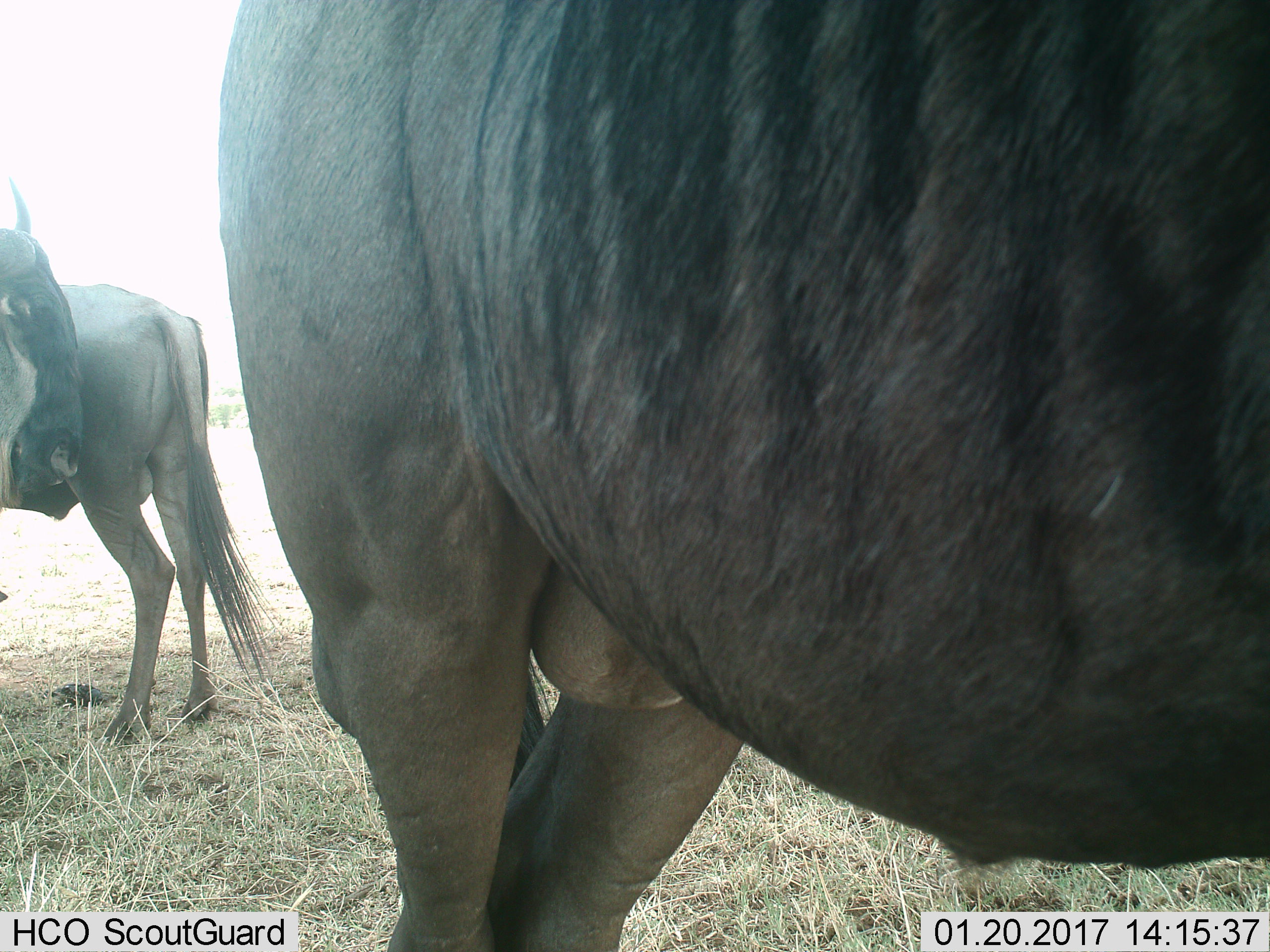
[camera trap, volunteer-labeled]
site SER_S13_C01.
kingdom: Animalia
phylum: Chordata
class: Mammalia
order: Artiodactyla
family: Bovidae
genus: Connochaetes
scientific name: Connochaetes taurinus taurinus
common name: blue wildebeest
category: wildebeestblue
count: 3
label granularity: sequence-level